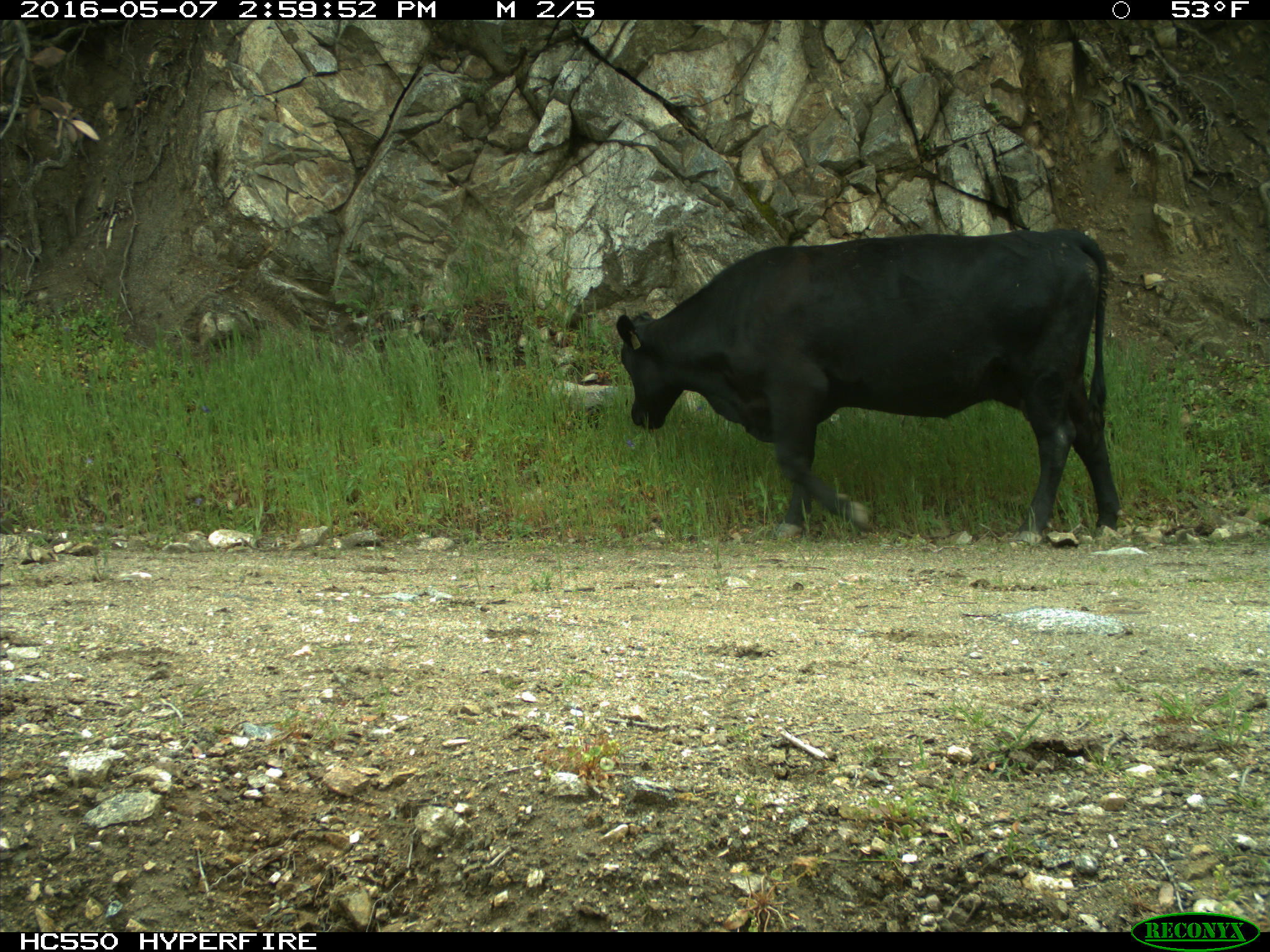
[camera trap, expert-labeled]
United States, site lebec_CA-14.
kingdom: Animalia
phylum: Chordata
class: Mammalia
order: Artiodactyla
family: Bovidae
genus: Bos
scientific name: Bos taurus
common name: domestic cow